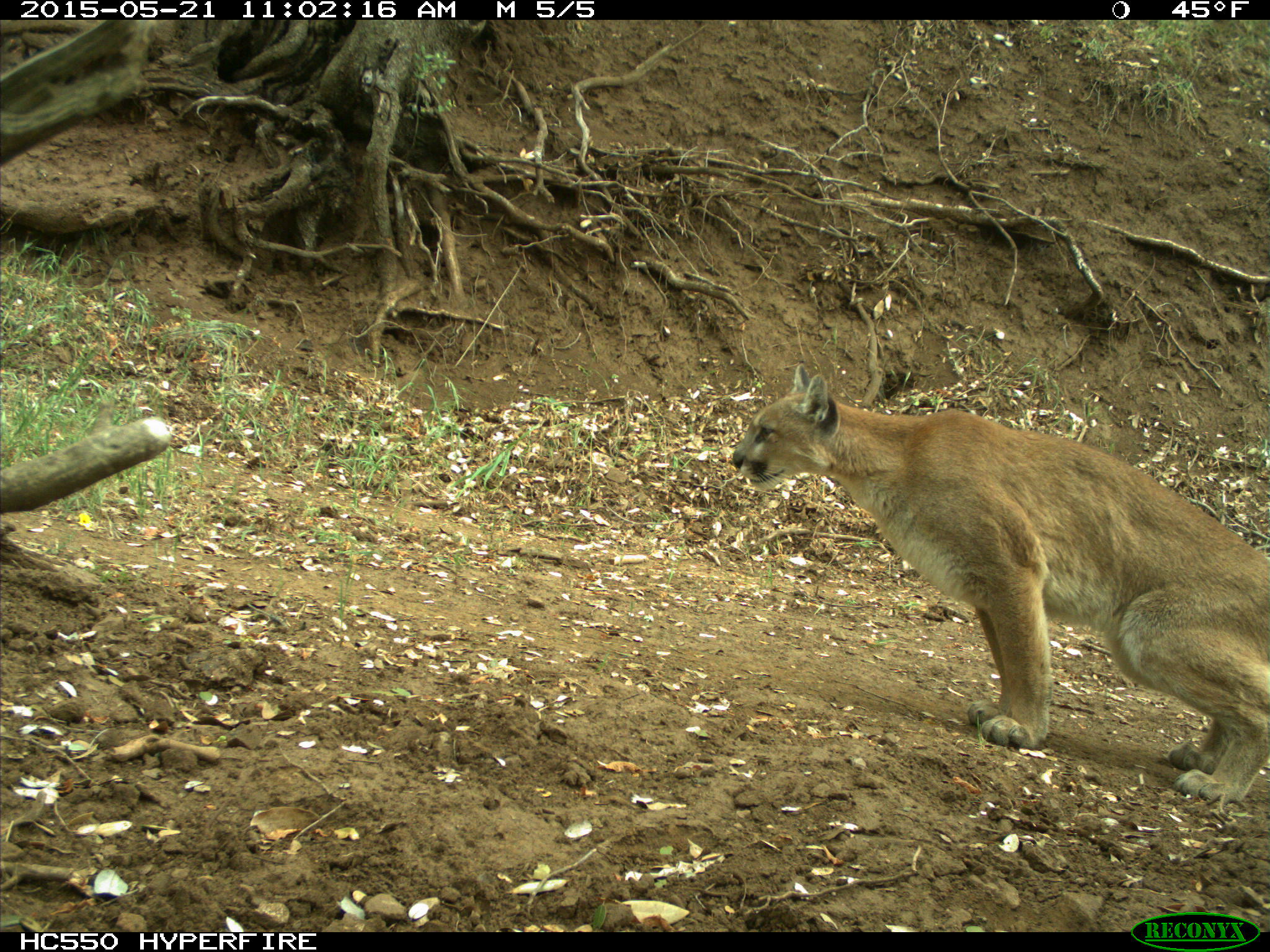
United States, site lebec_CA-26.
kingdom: Animalia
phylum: Chordata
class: Mammalia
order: Carnivora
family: Felidae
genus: Puma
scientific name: Puma concolor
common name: mountain lion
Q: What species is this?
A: Puma concolor (mountain lion).